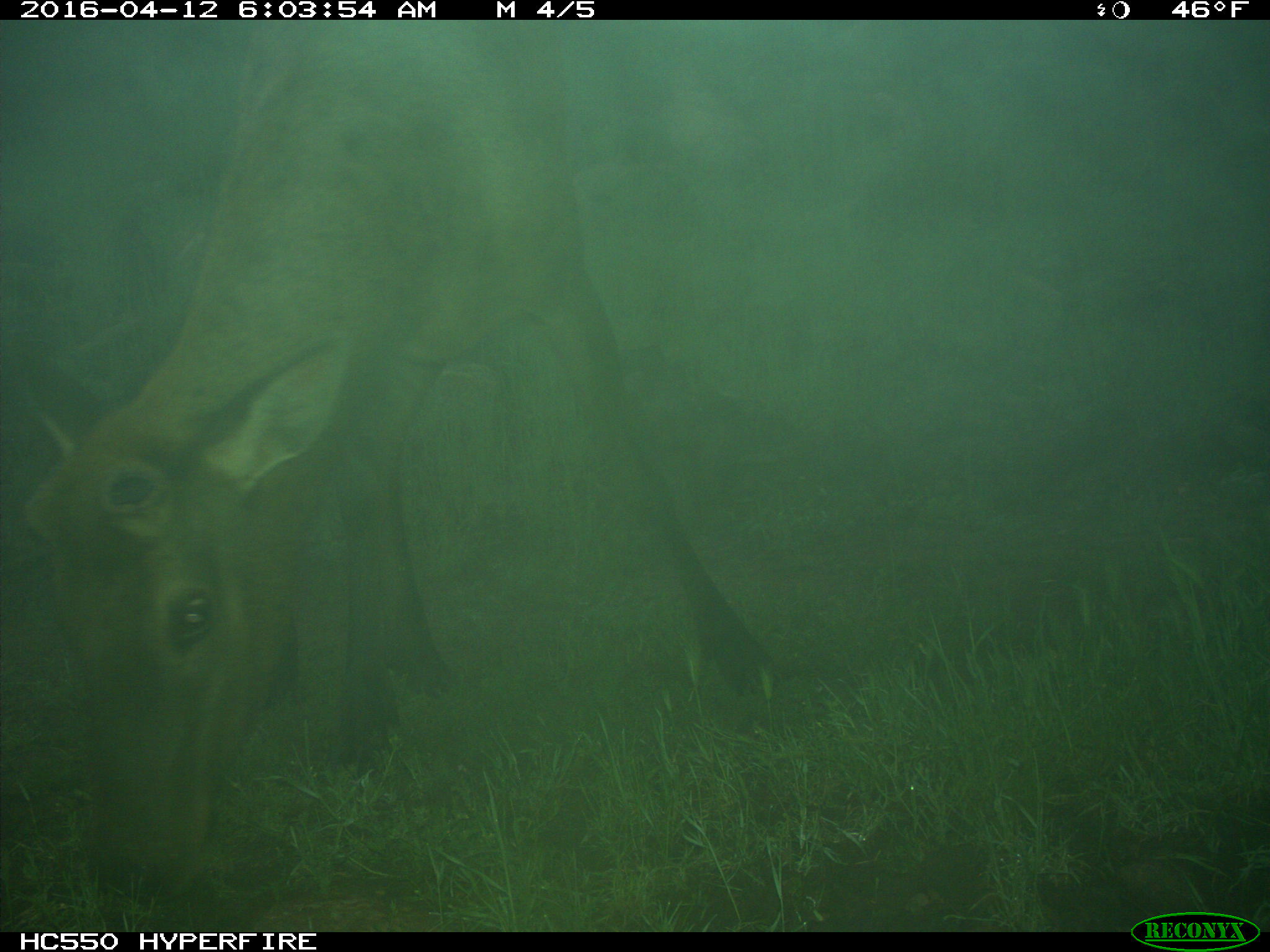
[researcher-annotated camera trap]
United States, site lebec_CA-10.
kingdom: Animalia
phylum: Chordata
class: Mammalia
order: Artiodactyla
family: Cervidae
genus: Cervus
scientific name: Cervus canadensis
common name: elk